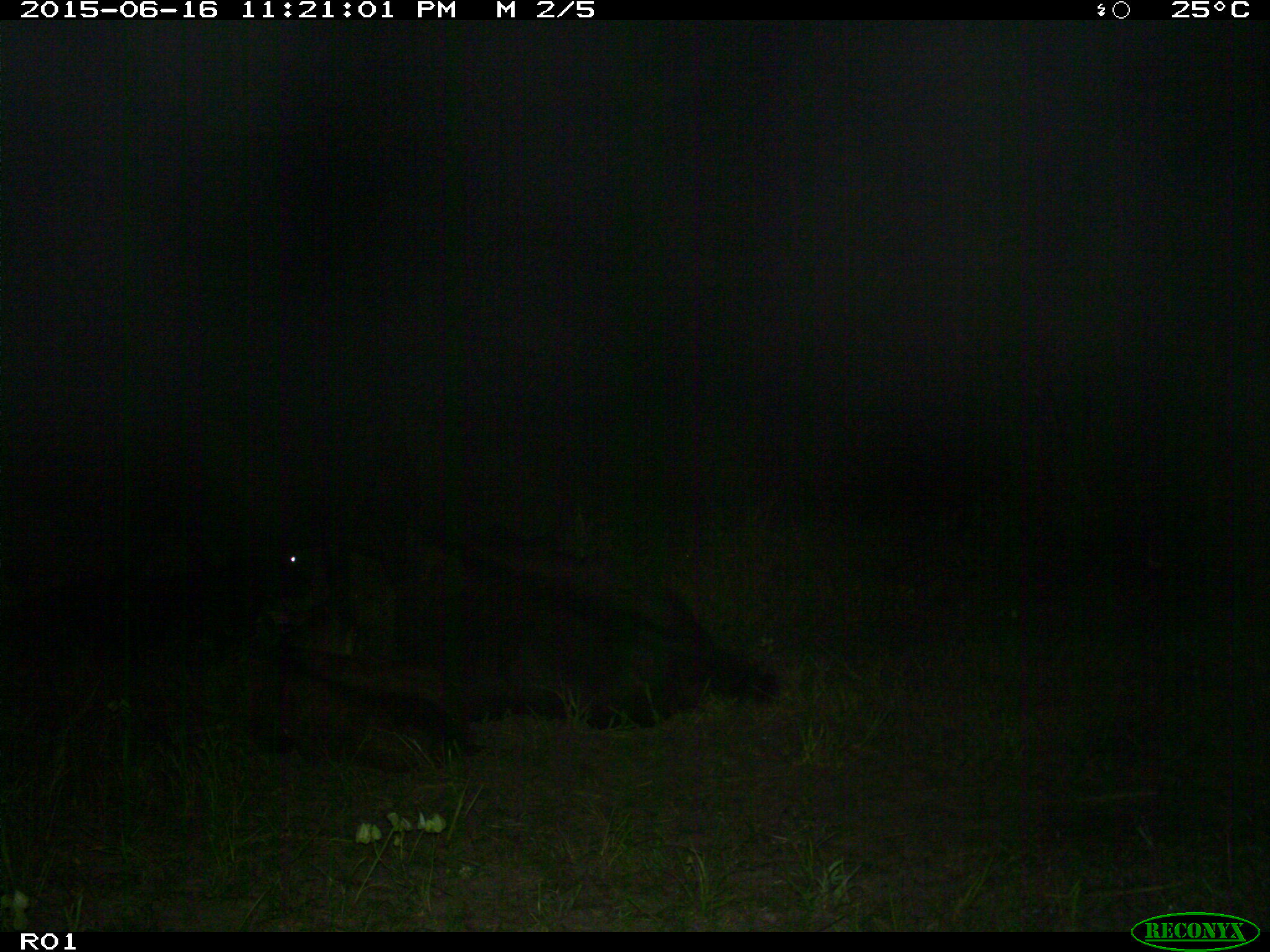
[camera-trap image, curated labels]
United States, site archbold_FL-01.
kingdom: Animalia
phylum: Chordata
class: Mammalia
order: Artiodactyla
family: Bovidae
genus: Bos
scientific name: Bos taurus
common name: domestic cow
Bos taurus (domestic cow).